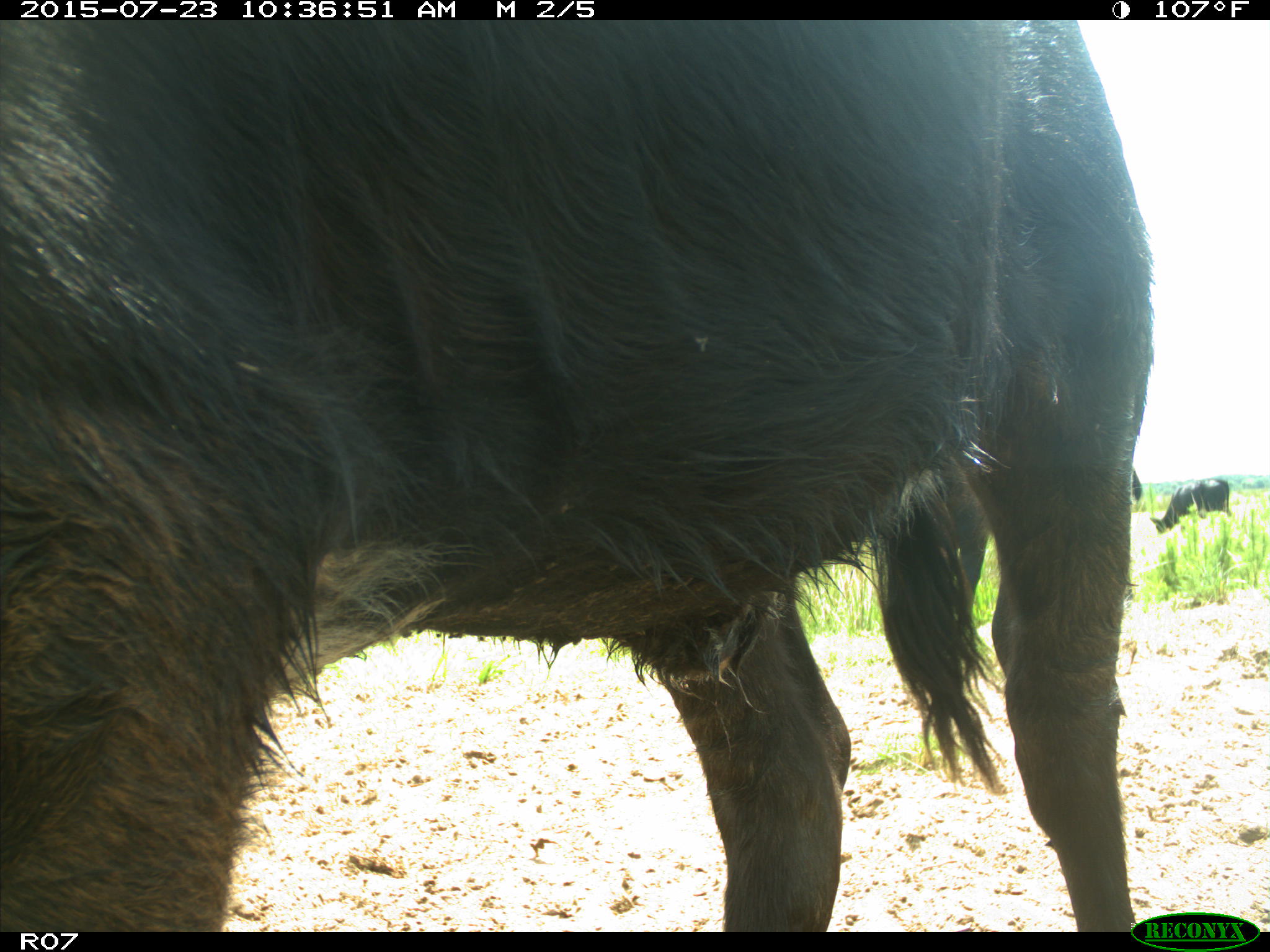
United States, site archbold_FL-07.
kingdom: Animalia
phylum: Chordata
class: Mammalia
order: Artiodactyla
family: Bovidae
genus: Bos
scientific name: Bos taurus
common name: domestic cow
Bos taurus (domestic cow).